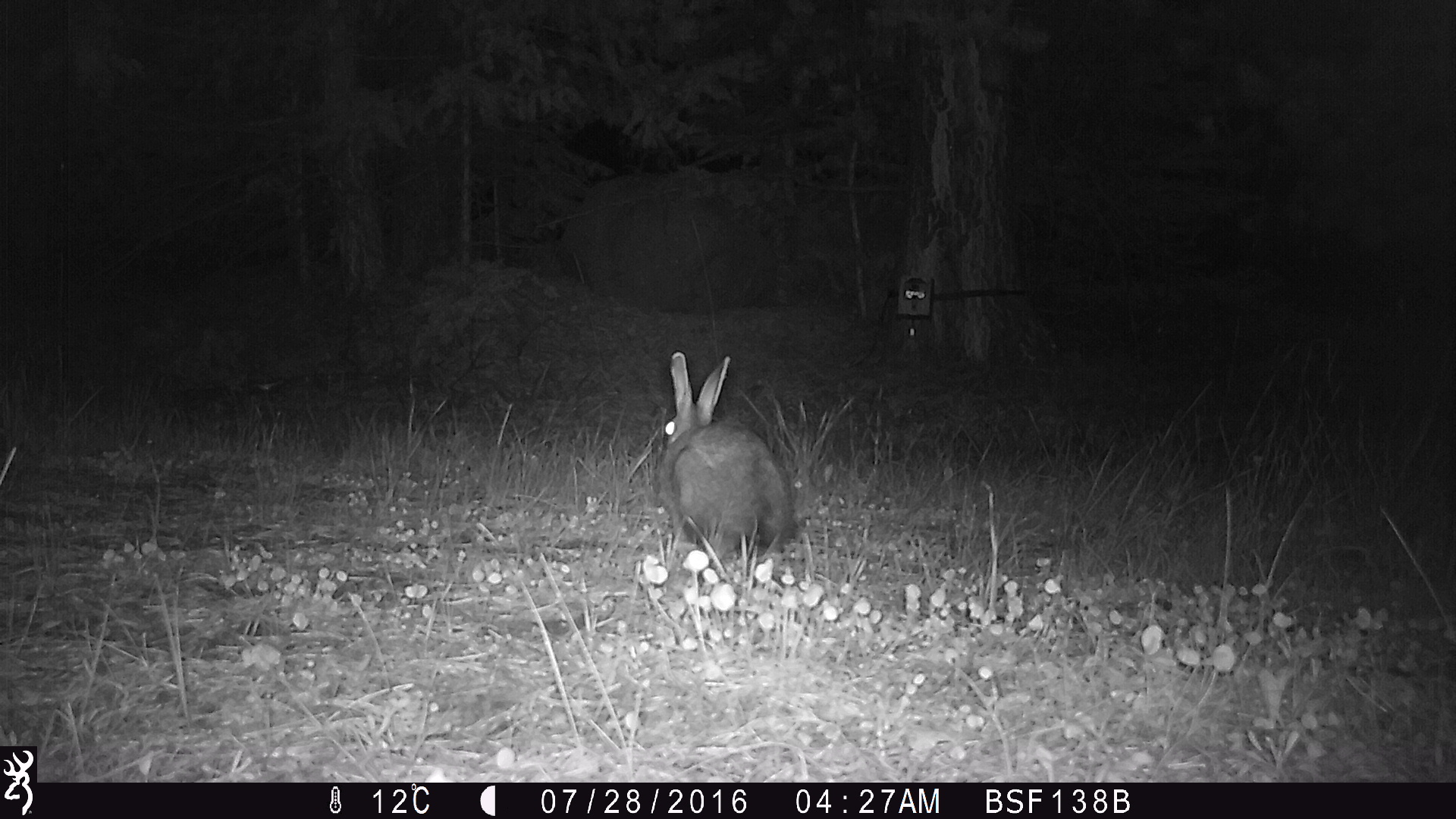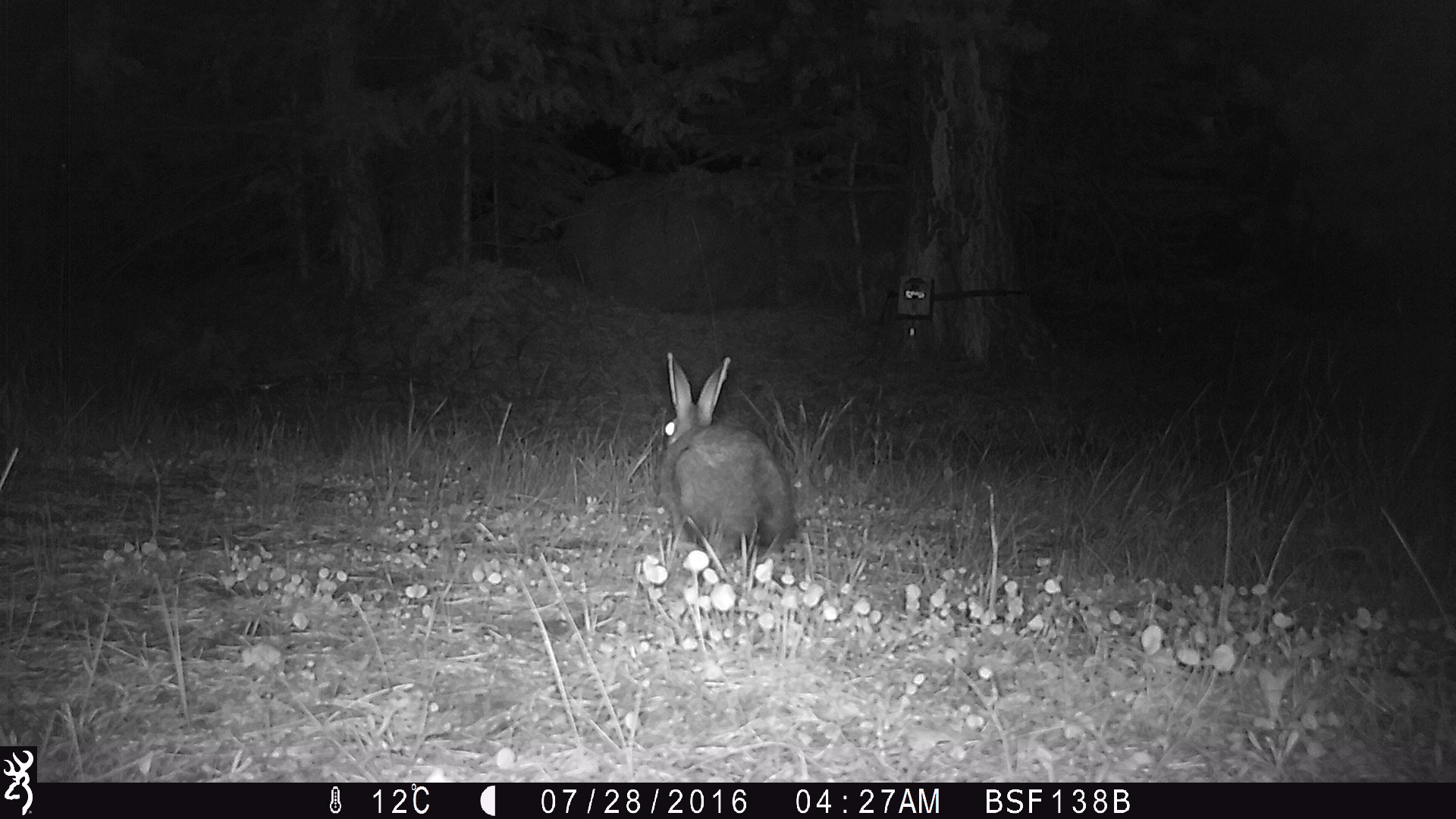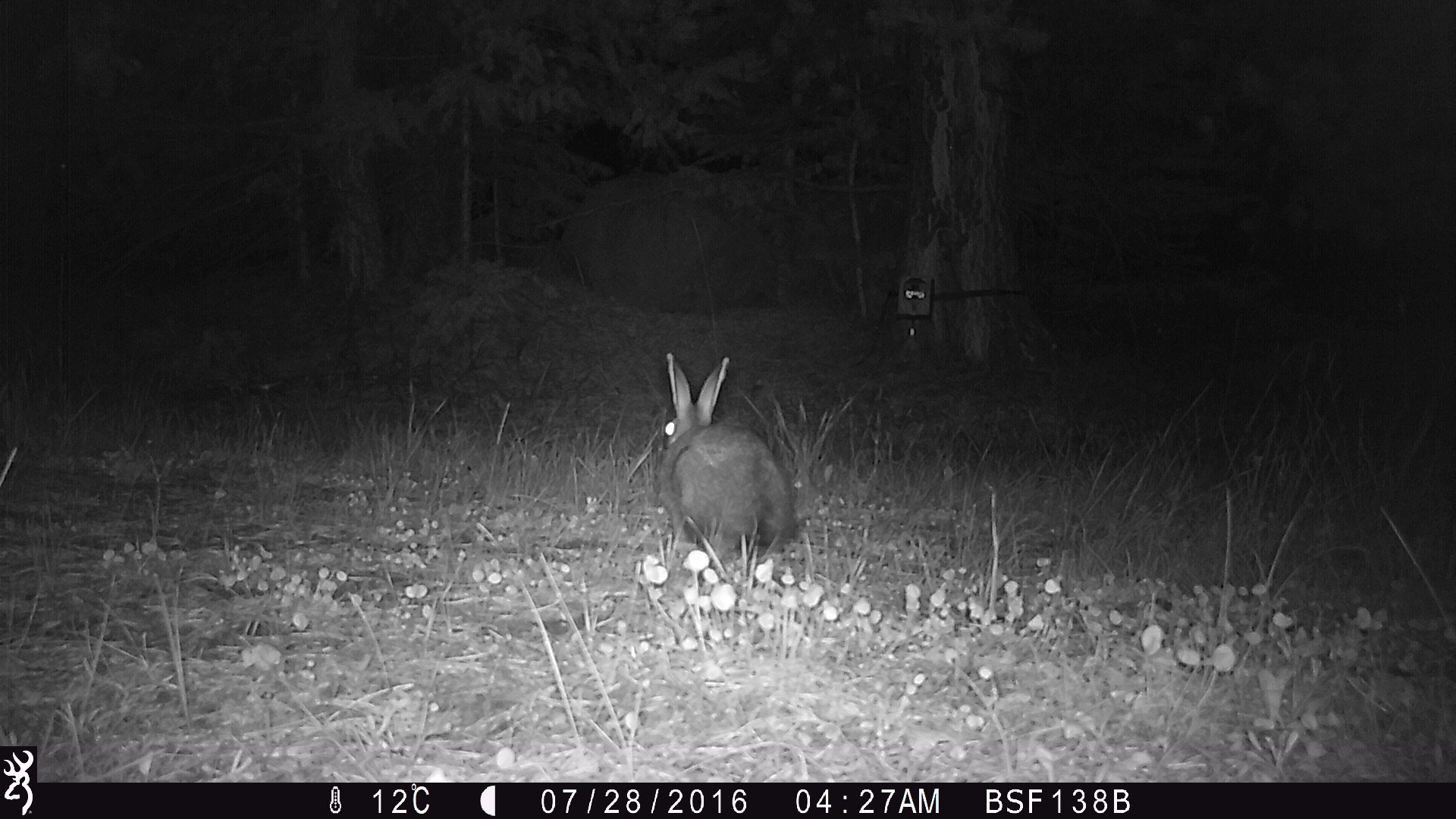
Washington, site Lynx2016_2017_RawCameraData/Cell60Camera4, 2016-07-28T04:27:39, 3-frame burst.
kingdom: Animalia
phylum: Chordata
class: Mammalia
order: Lagomorpha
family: Leporidae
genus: Lepus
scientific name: Lepus americanus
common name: snowshoe hare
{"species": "Lepus americanus (snowshoe hare)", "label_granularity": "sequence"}